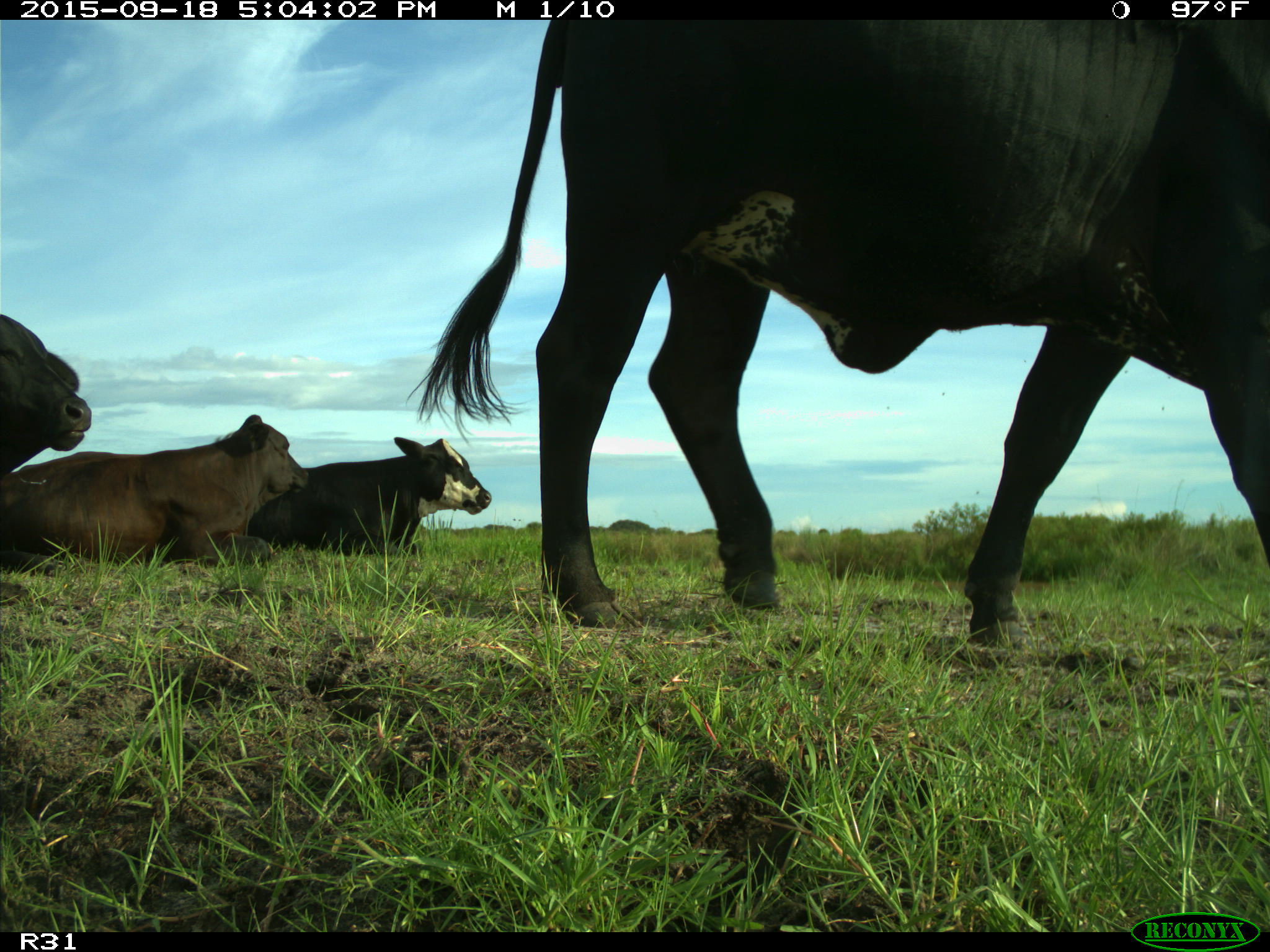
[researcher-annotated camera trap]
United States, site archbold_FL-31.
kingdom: Animalia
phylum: Chordata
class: Mammalia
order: Artiodactyla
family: Bovidae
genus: Bos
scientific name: Bos taurus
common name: domestic cow